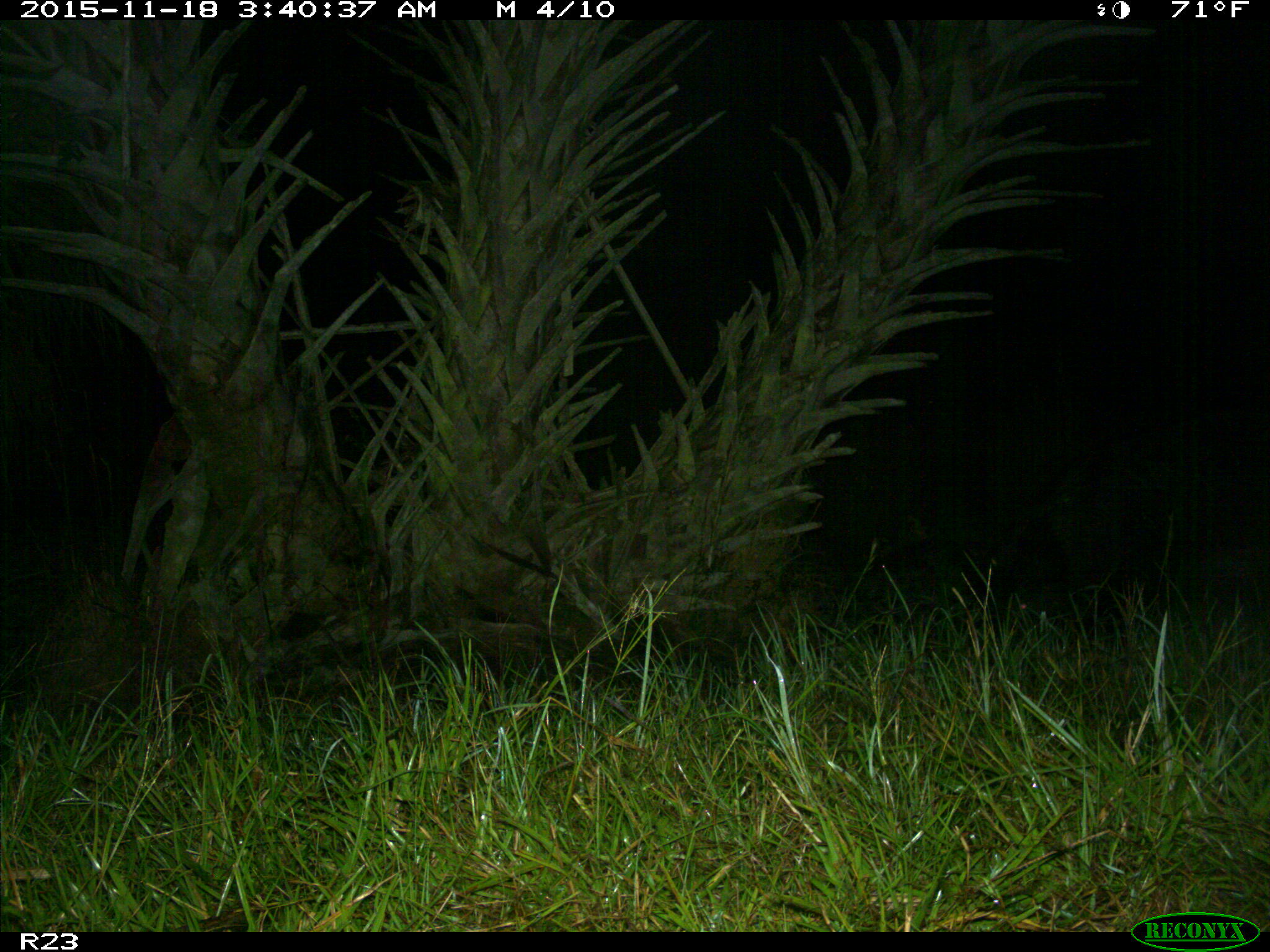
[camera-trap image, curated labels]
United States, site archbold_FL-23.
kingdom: Animalia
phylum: Chordata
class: Mammalia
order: Artiodactyla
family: Suidae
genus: Sus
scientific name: Sus scrofa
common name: wild boar